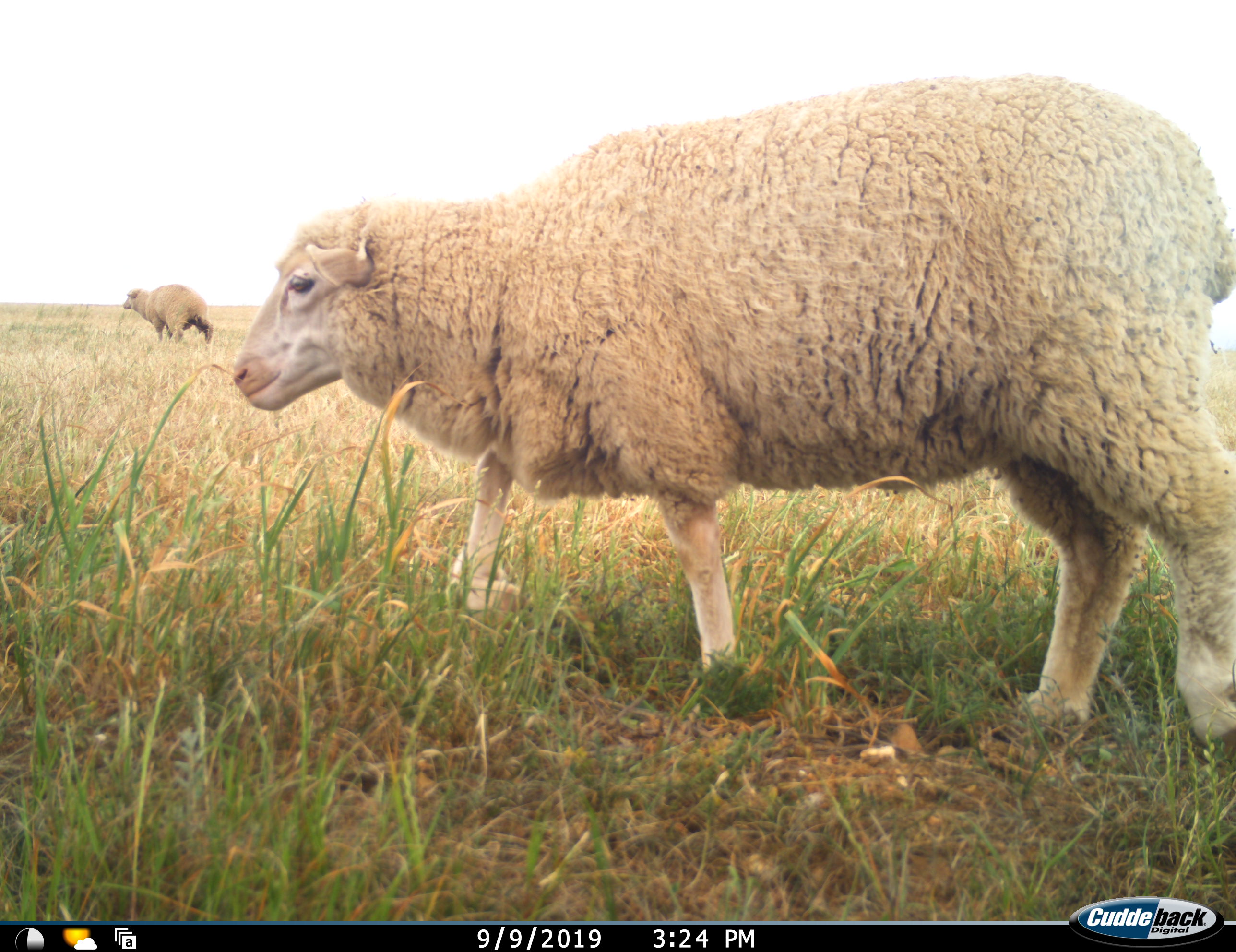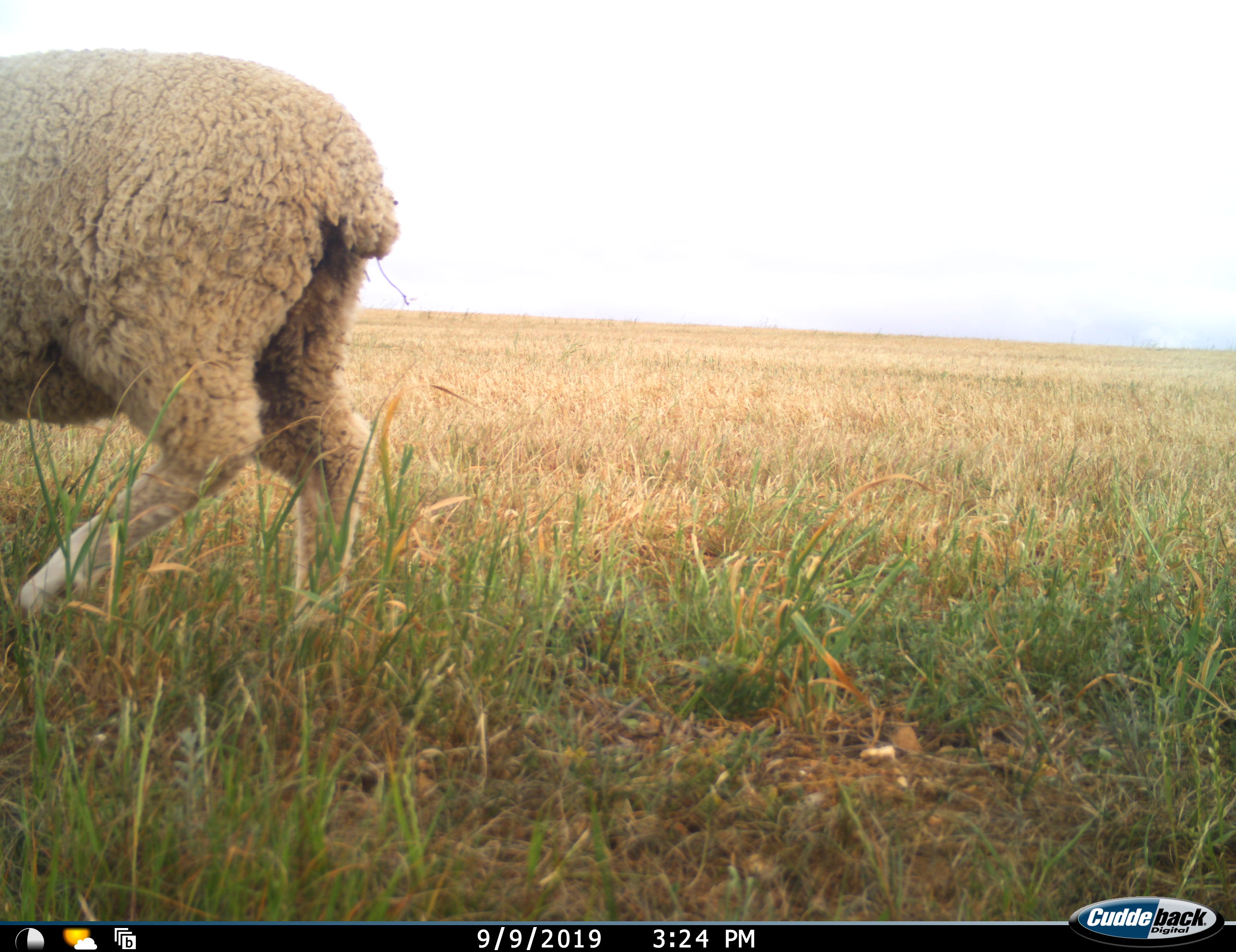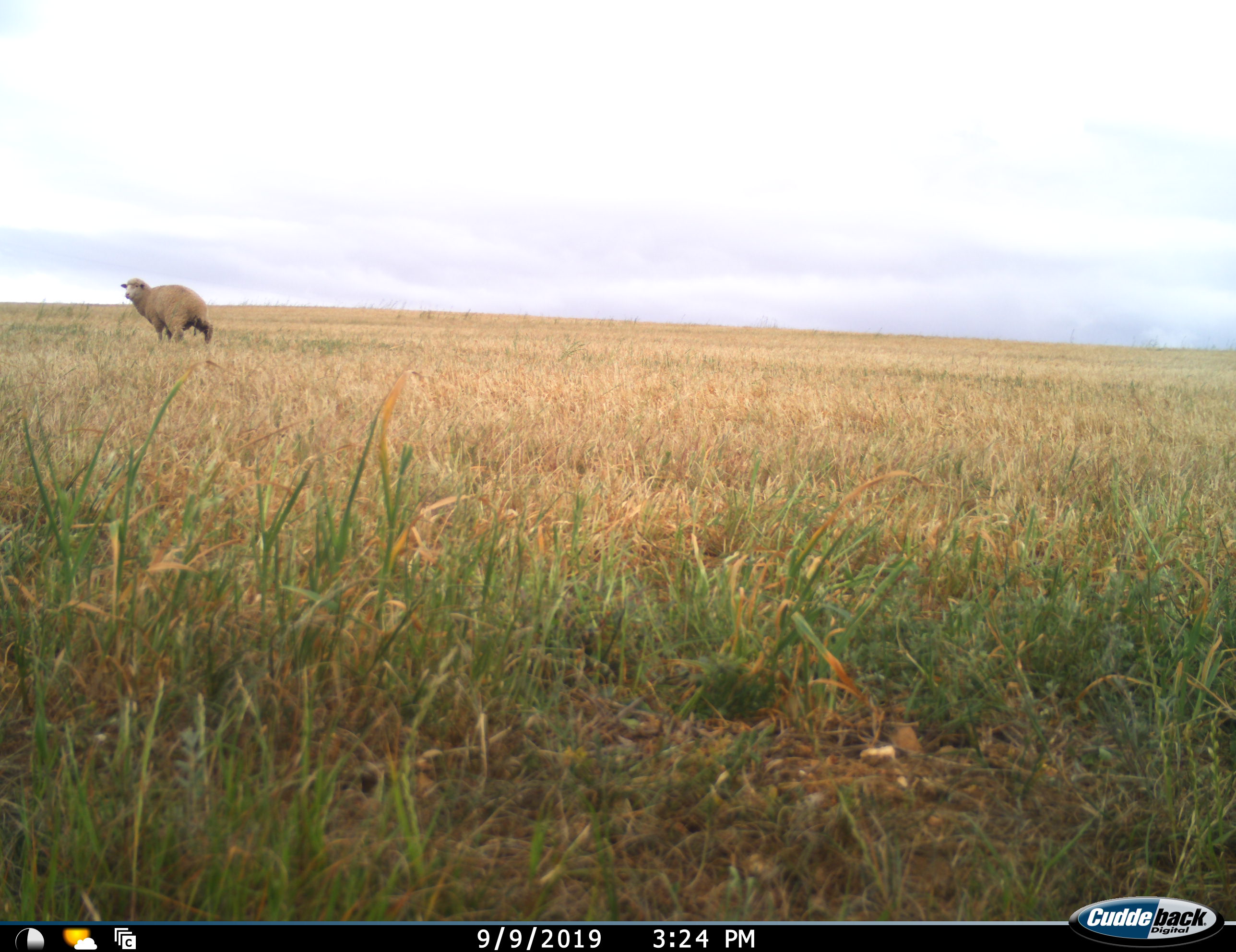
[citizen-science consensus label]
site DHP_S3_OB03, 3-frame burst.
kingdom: Animalia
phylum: Chordata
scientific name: Vertebrata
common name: domestic animal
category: domesticanimal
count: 2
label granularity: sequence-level